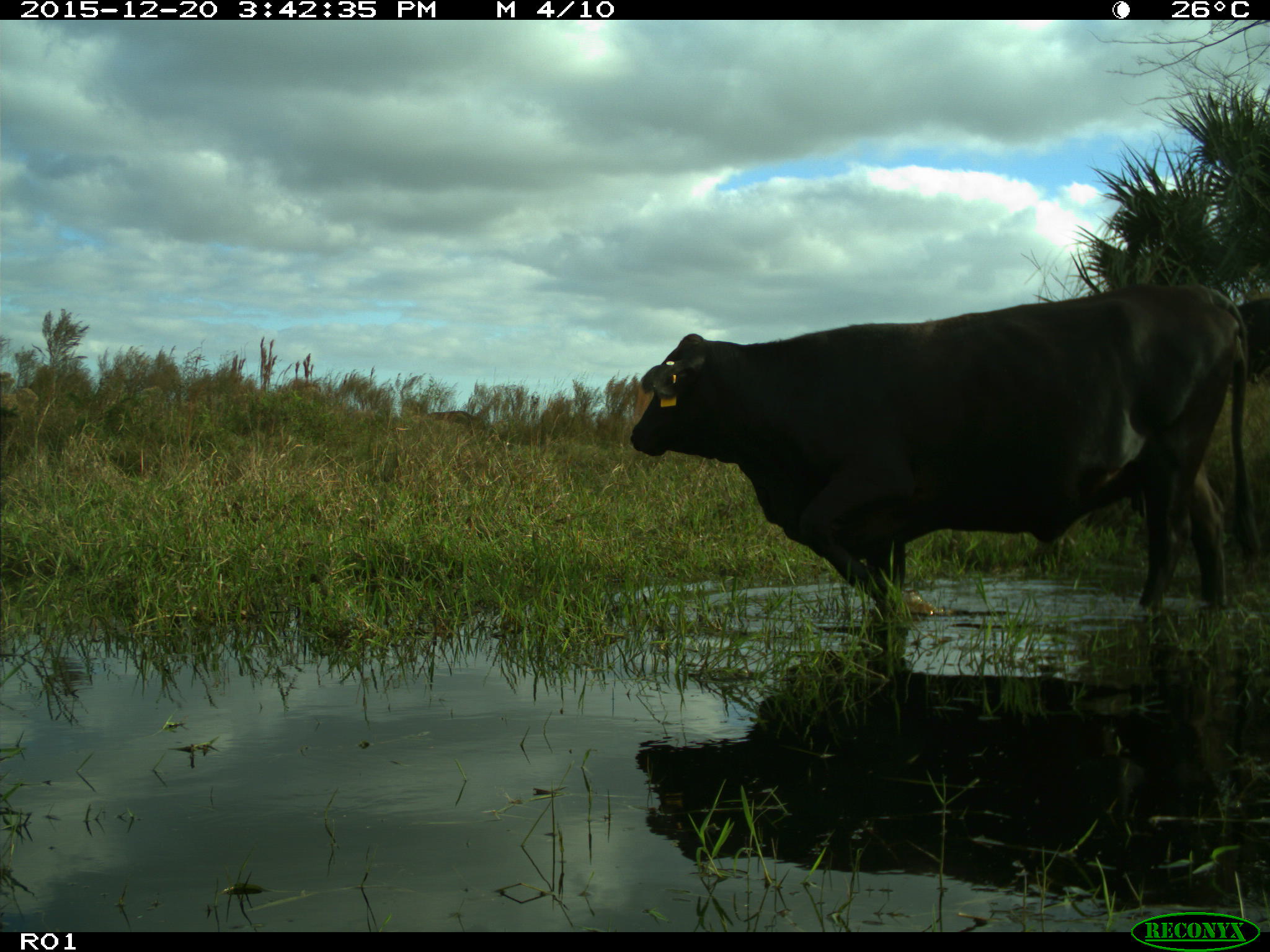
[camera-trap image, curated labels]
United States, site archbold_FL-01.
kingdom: Animalia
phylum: Chordata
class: Mammalia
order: Artiodactyla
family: Bovidae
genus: Bos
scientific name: Bos taurus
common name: domestic cow